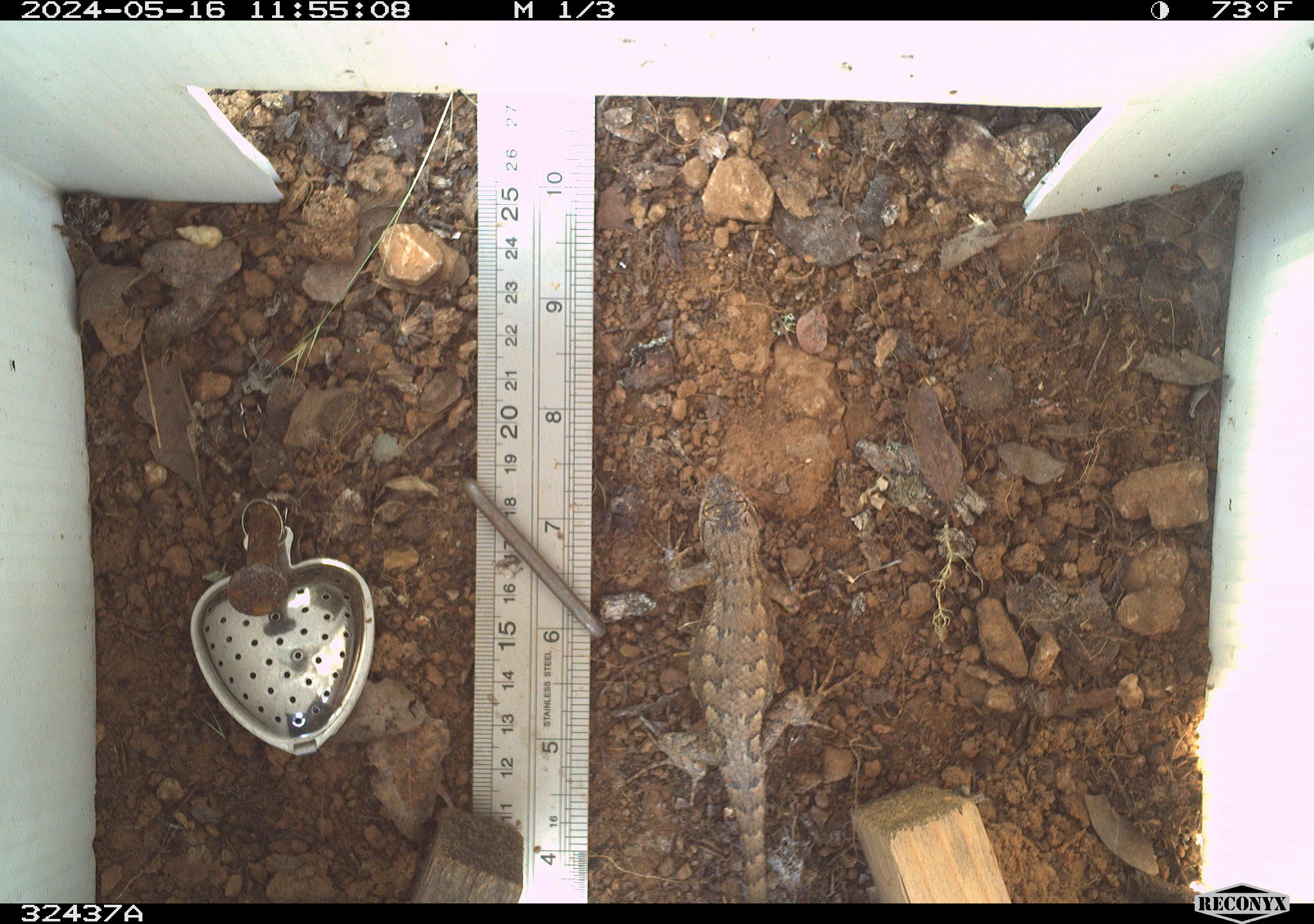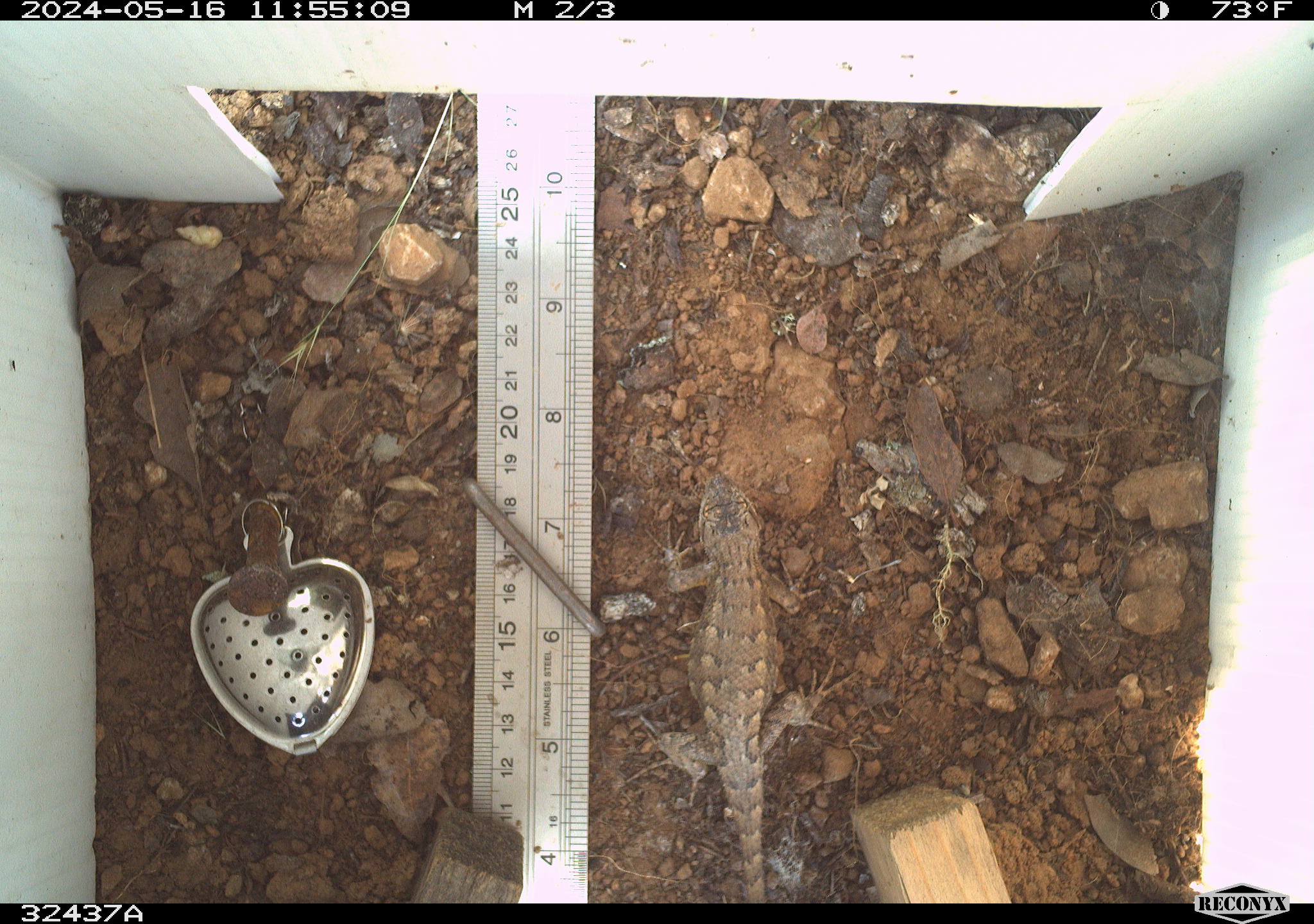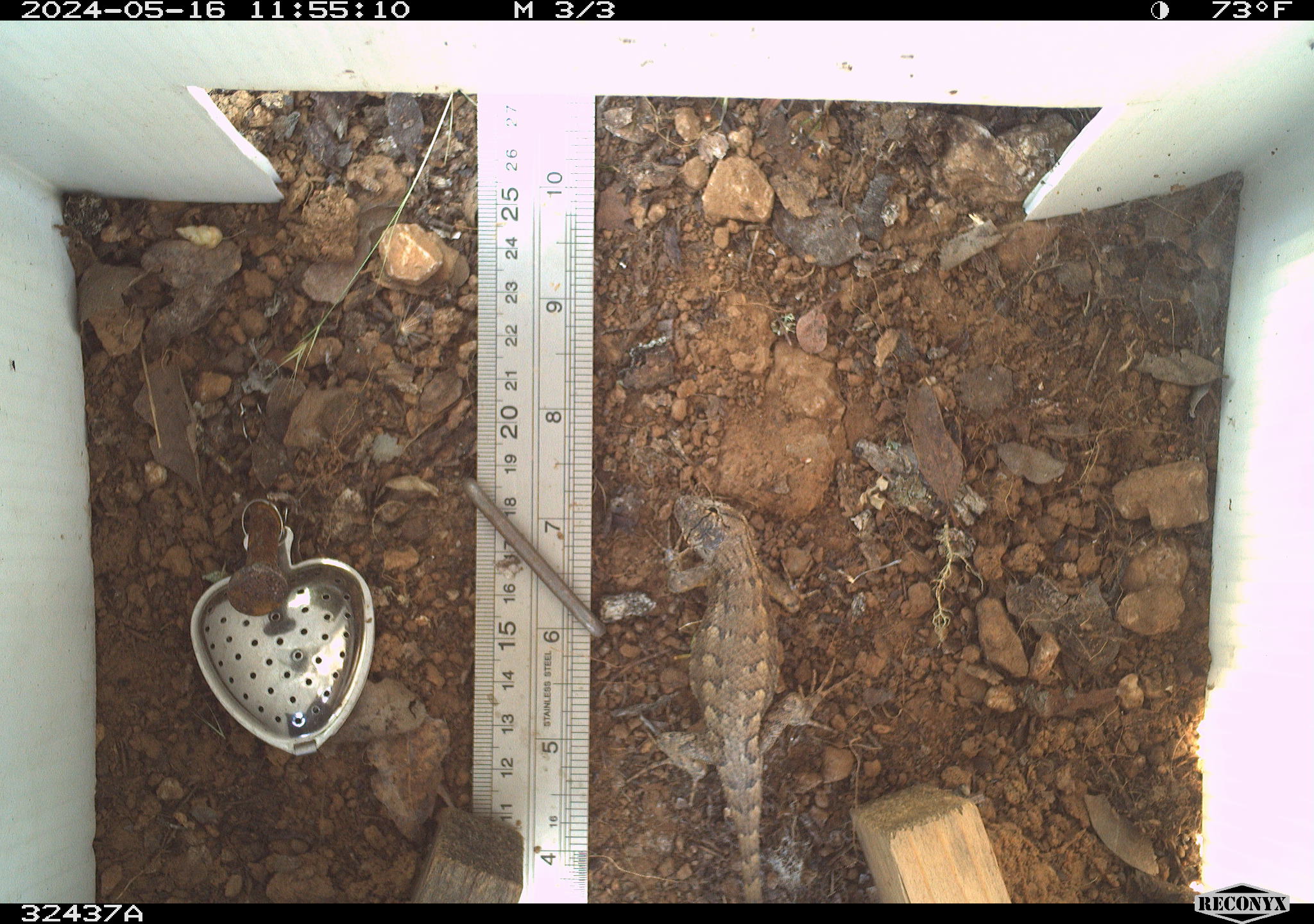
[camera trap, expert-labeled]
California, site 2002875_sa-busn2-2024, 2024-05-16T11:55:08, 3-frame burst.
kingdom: Animalia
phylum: Chordata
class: Reptilia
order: Squamata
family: Phrynosomatidae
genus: Sceloporus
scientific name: Sceloporus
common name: spiny lizards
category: sceloporus species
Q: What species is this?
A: Sceloporus species (spiny lizards) (Sceloporus).